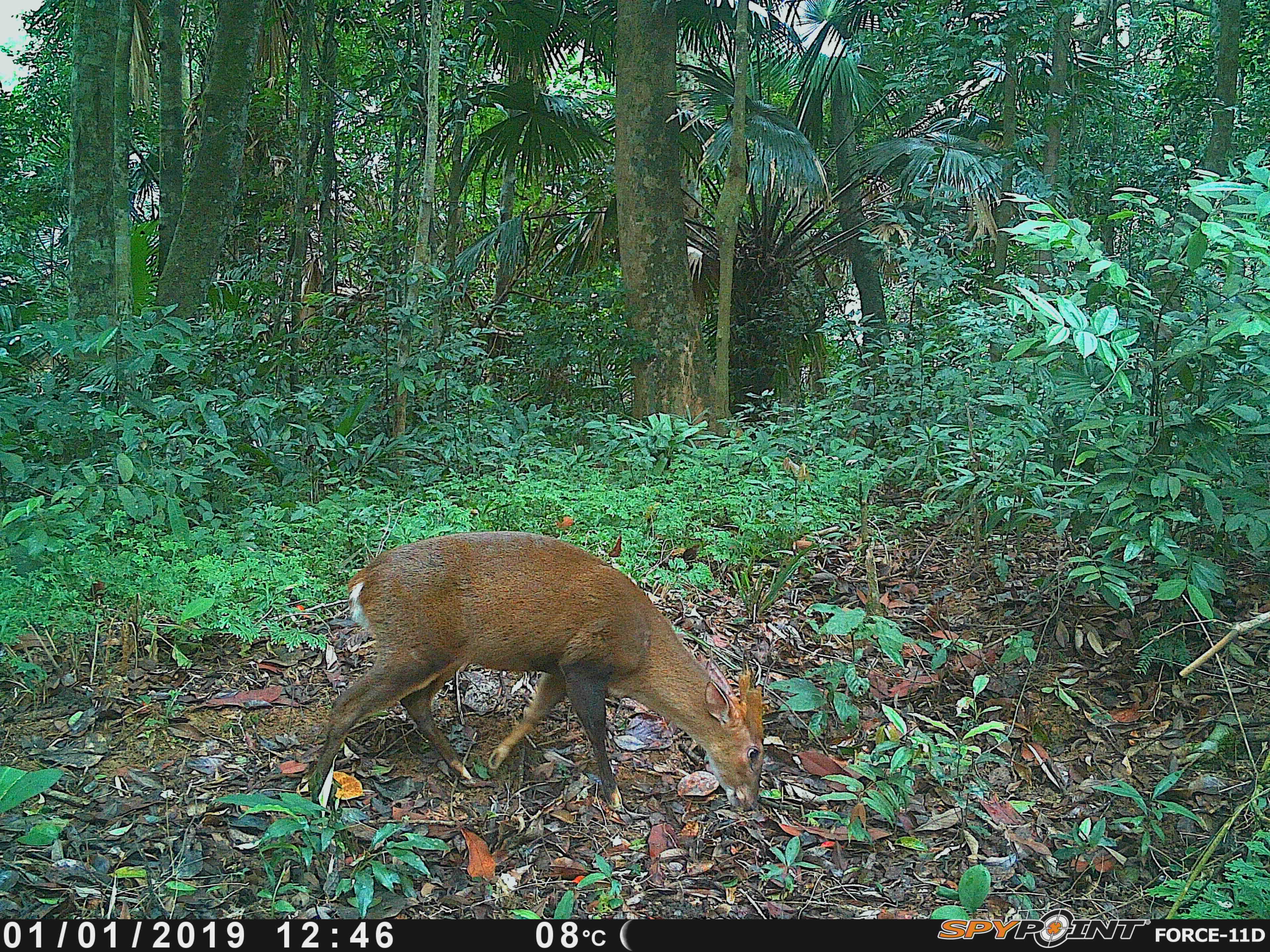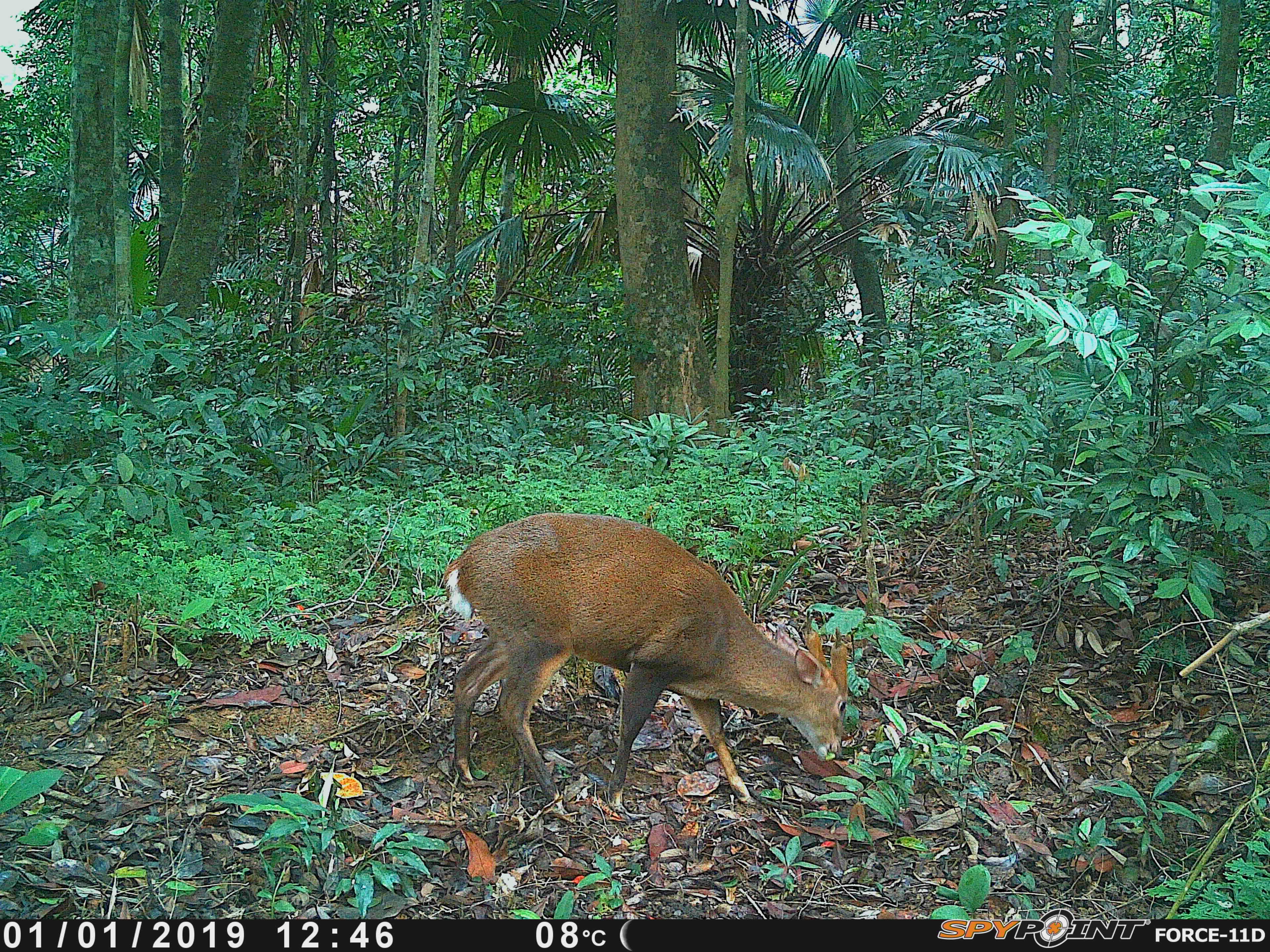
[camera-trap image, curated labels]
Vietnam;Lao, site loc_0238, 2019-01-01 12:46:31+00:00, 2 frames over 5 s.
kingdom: Animalia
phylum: Chordata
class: Mammalia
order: Artiodactyla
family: Cervidae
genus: Muntiacus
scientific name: Muntiacus vuquangensis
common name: large-antlered muntjac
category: large antlered muntjac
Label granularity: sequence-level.